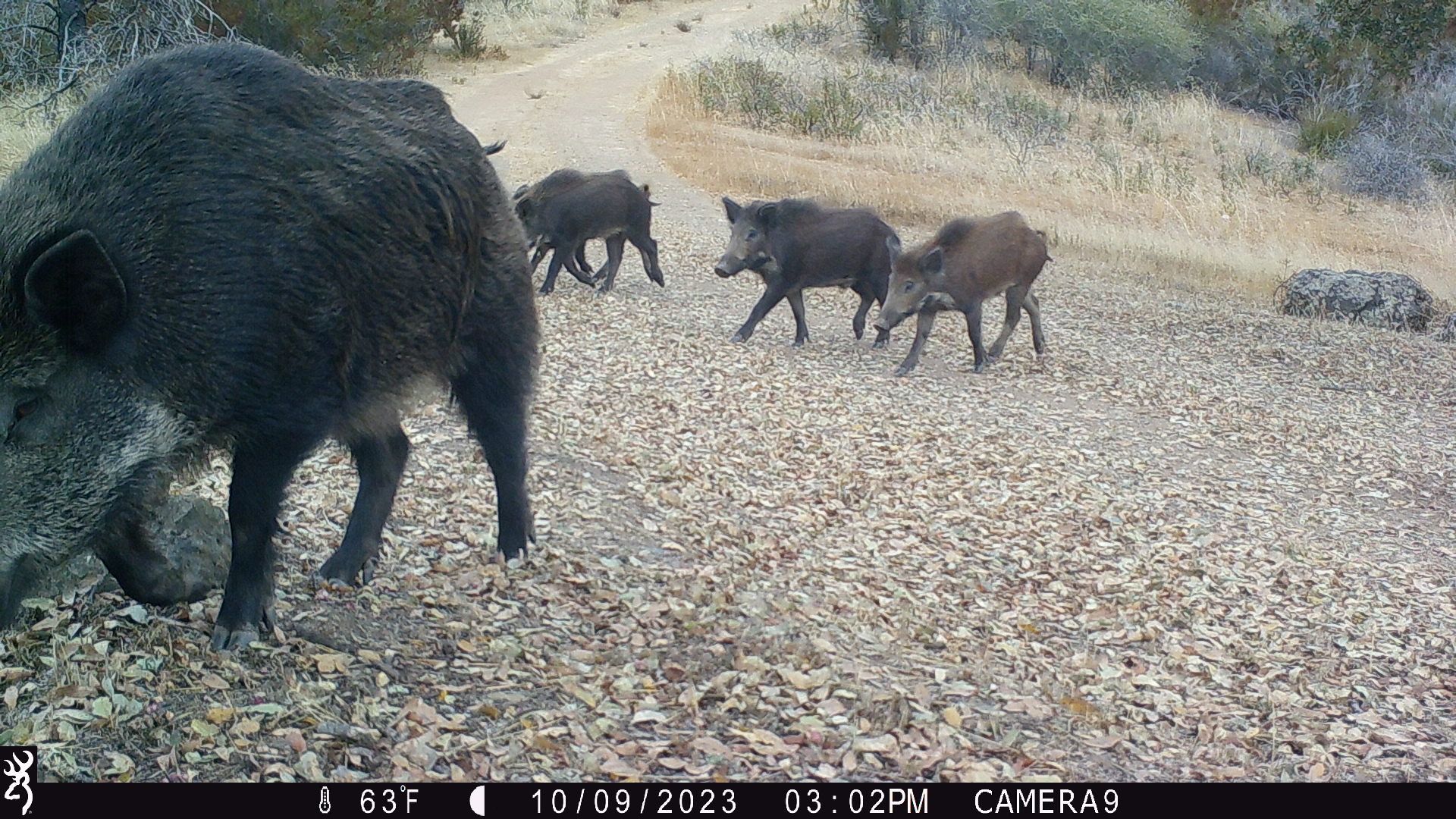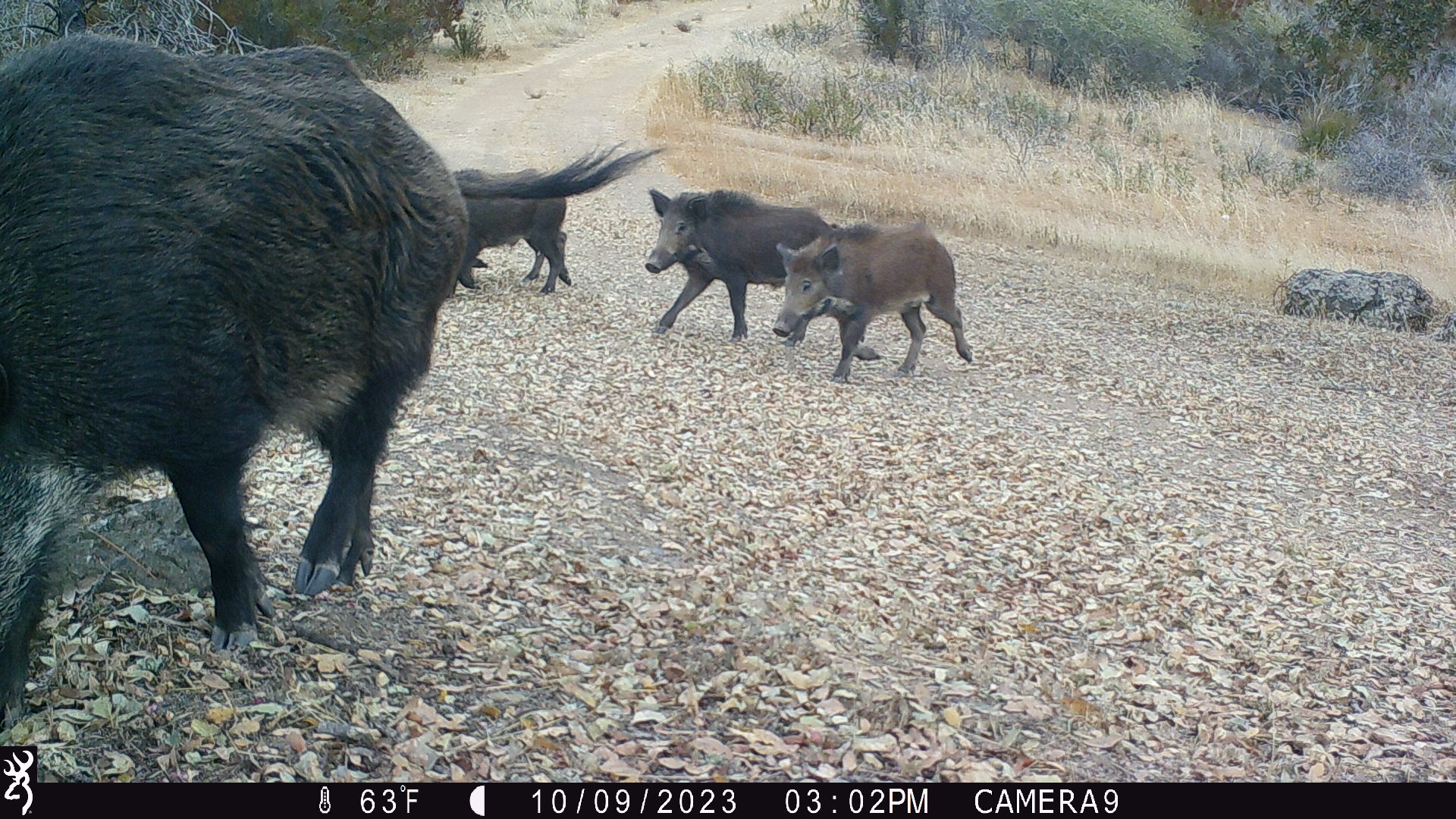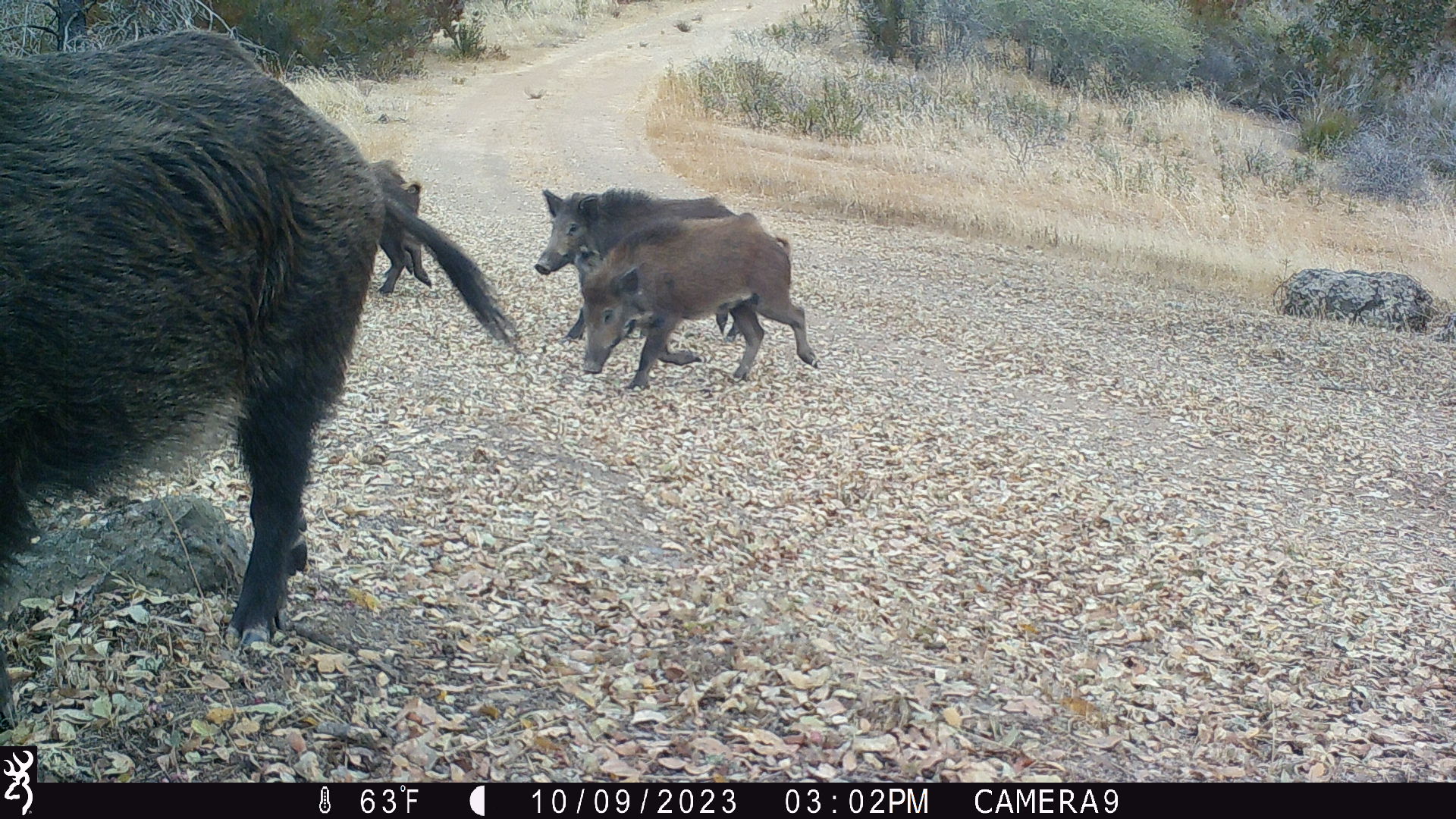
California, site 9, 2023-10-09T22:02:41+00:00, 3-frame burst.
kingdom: Animalia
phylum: Chordata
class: Mammalia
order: Artiodactyla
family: Suidae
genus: Sus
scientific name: Sus scrofa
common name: wild boar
Wild boar (Sus scrofa).